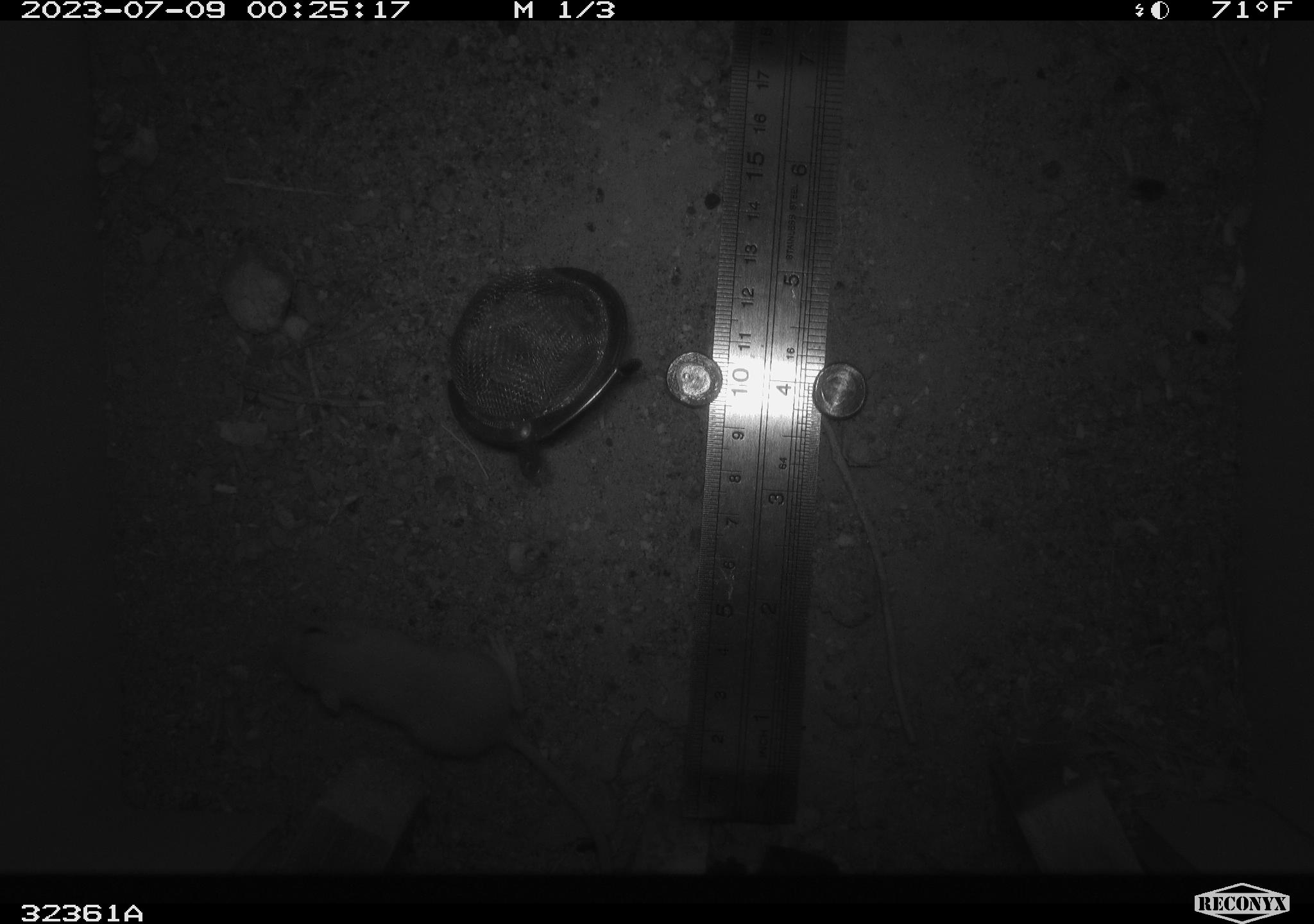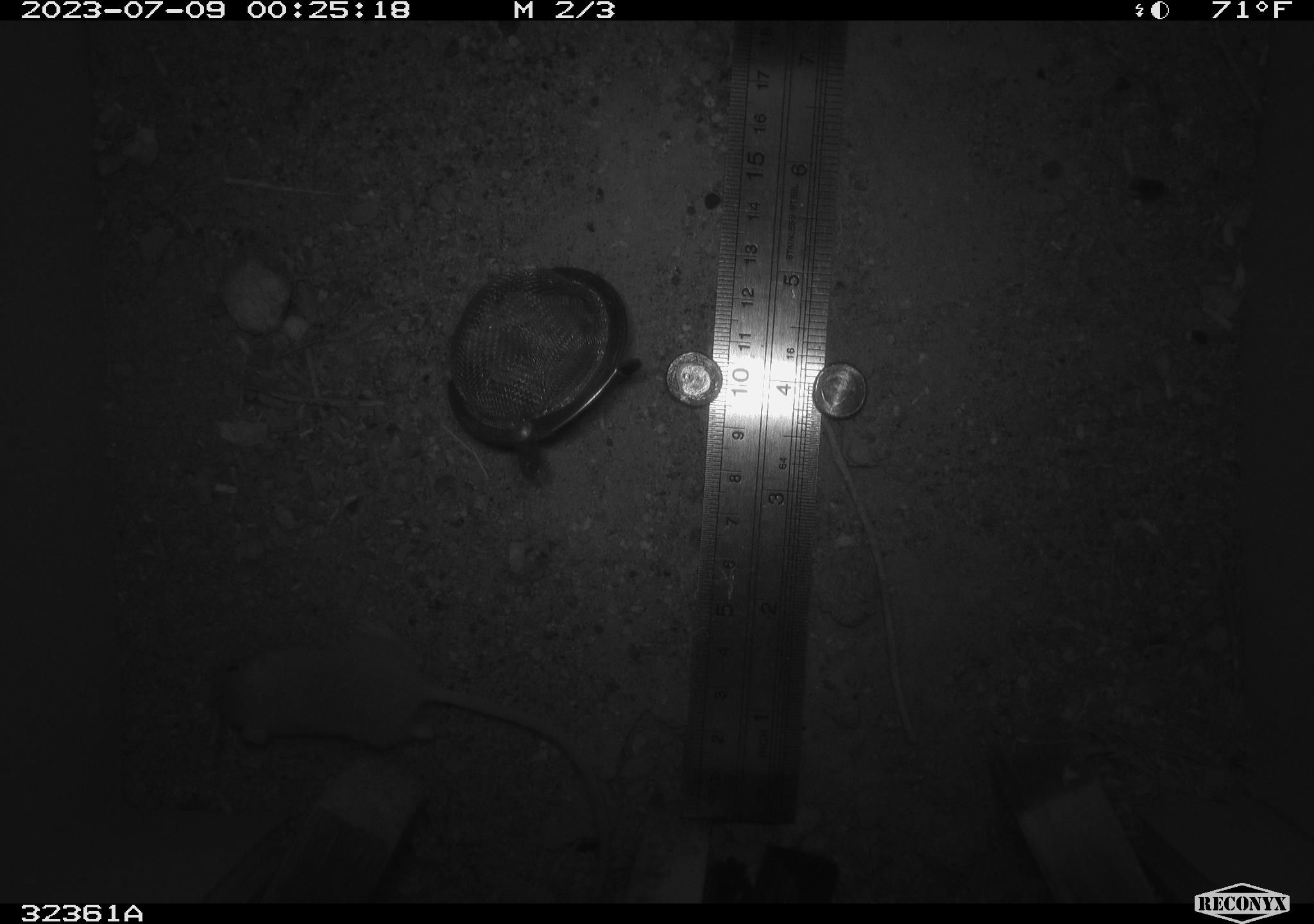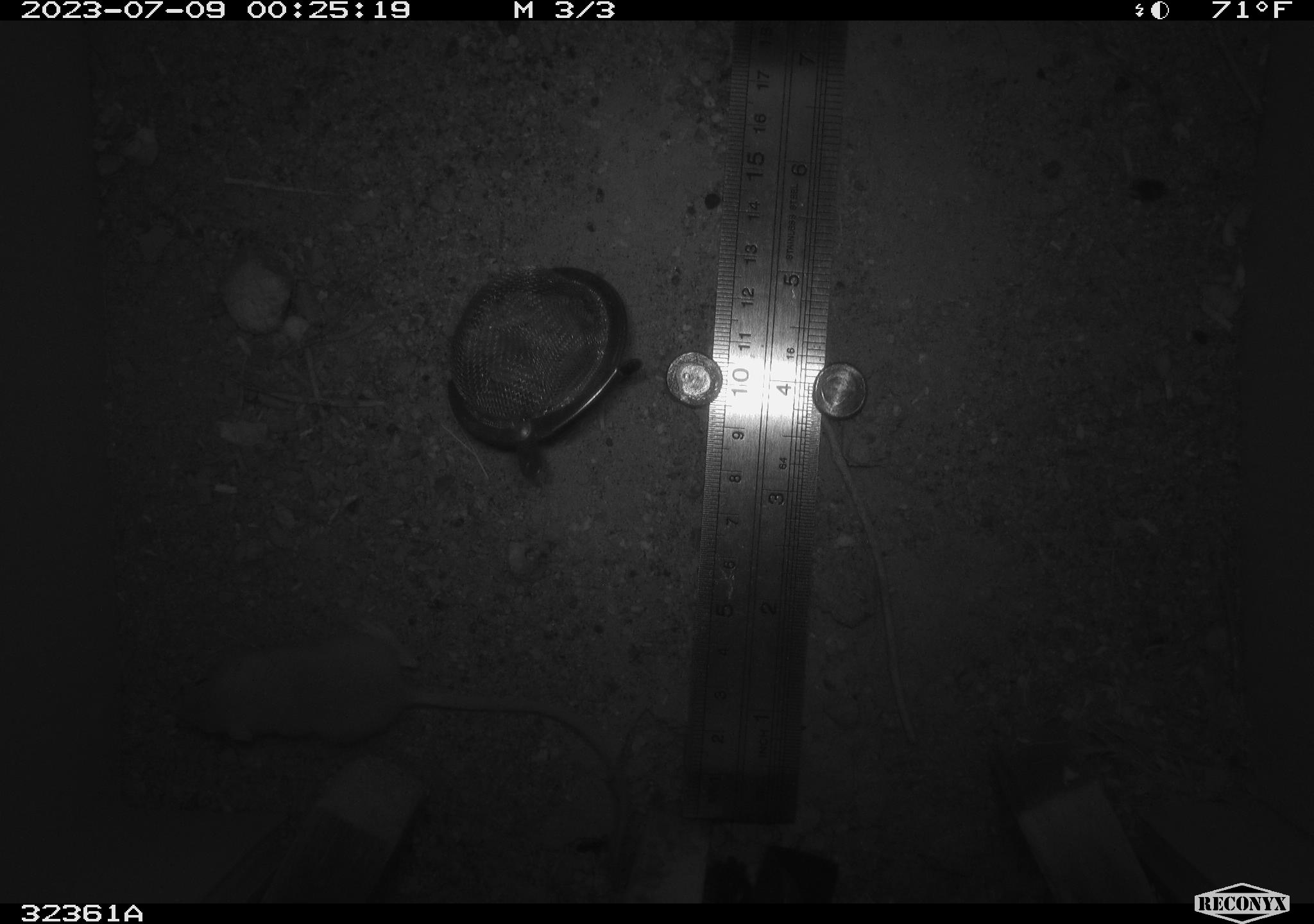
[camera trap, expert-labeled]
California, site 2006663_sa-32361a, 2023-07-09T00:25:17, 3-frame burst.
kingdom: Animalia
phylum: Chordata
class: Mammalia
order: Rodentia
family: Heteromyidae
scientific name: Heteromyidae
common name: kangaroo rats and pocket mice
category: heteromyidae family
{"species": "heteromyidae family (kangaroo rats and pocket mice) (Heteromyidae)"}